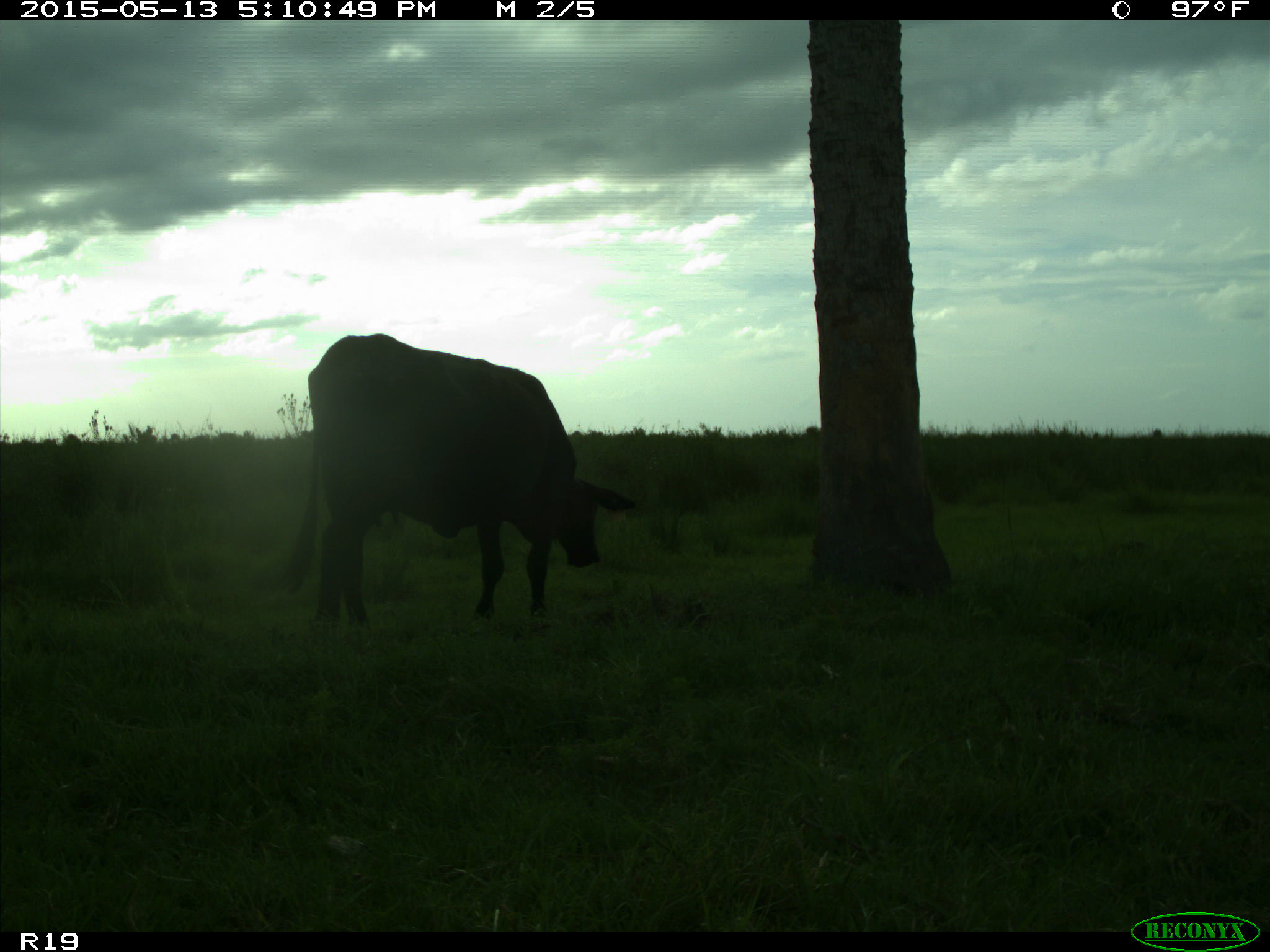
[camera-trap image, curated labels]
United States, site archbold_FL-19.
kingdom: Animalia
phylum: Chordata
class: Mammalia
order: Artiodactyla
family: Bovidae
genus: Bos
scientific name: Bos taurus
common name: domestic cow